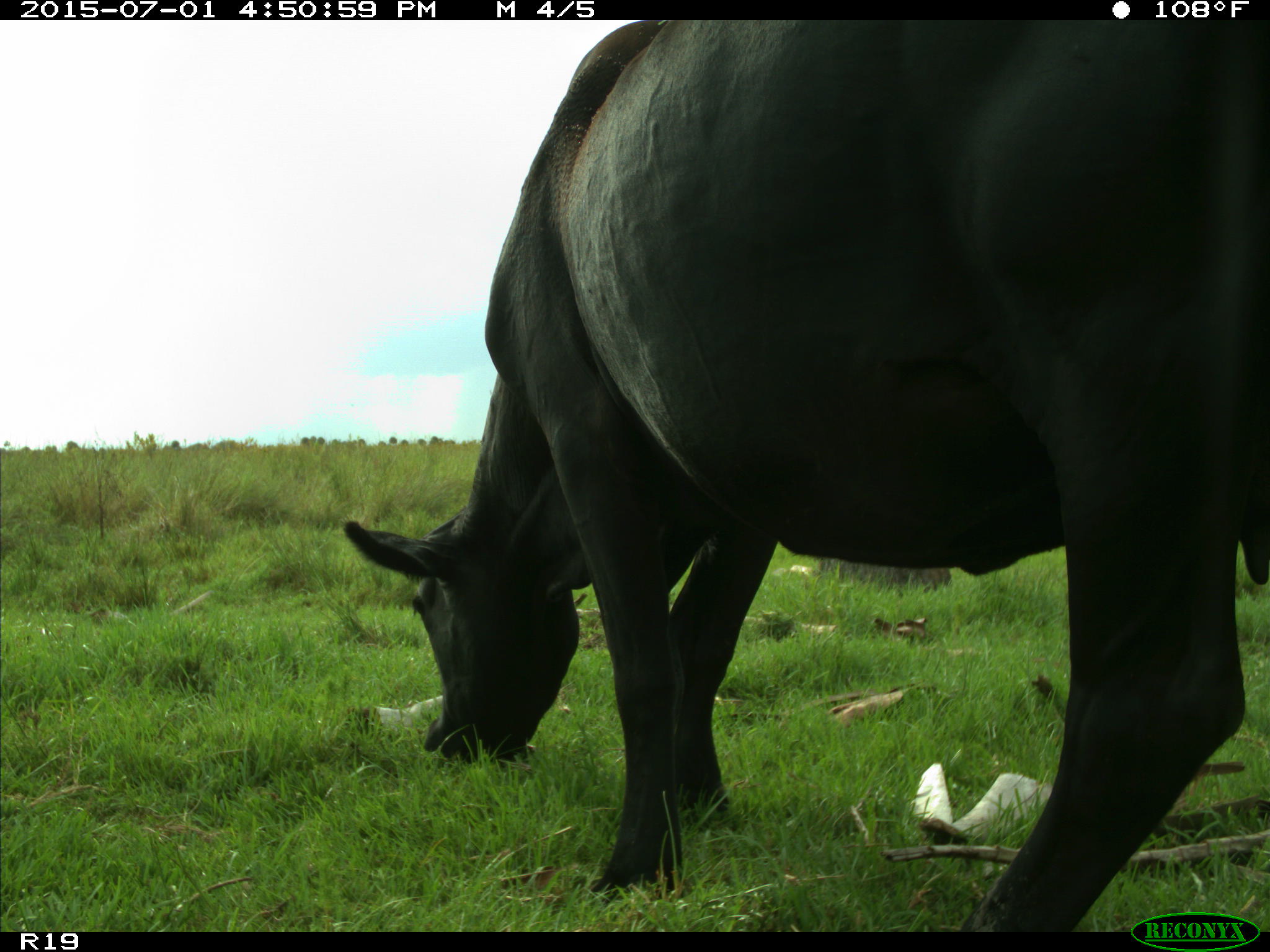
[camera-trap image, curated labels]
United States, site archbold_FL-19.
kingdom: Animalia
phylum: Chordata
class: Mammalia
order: Artiodactyla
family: Bovidae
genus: Bos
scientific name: Bos taurus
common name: domestic cow